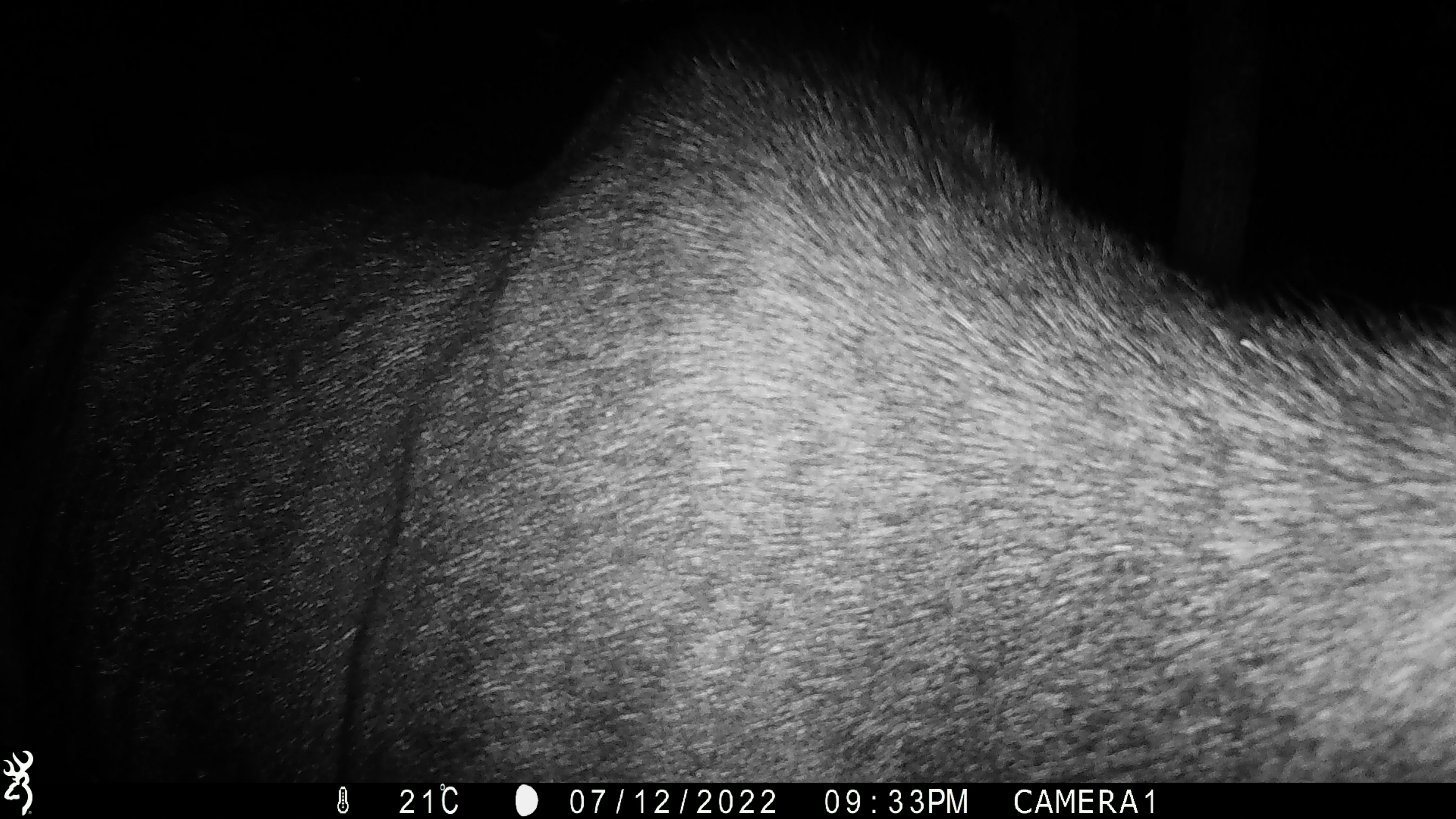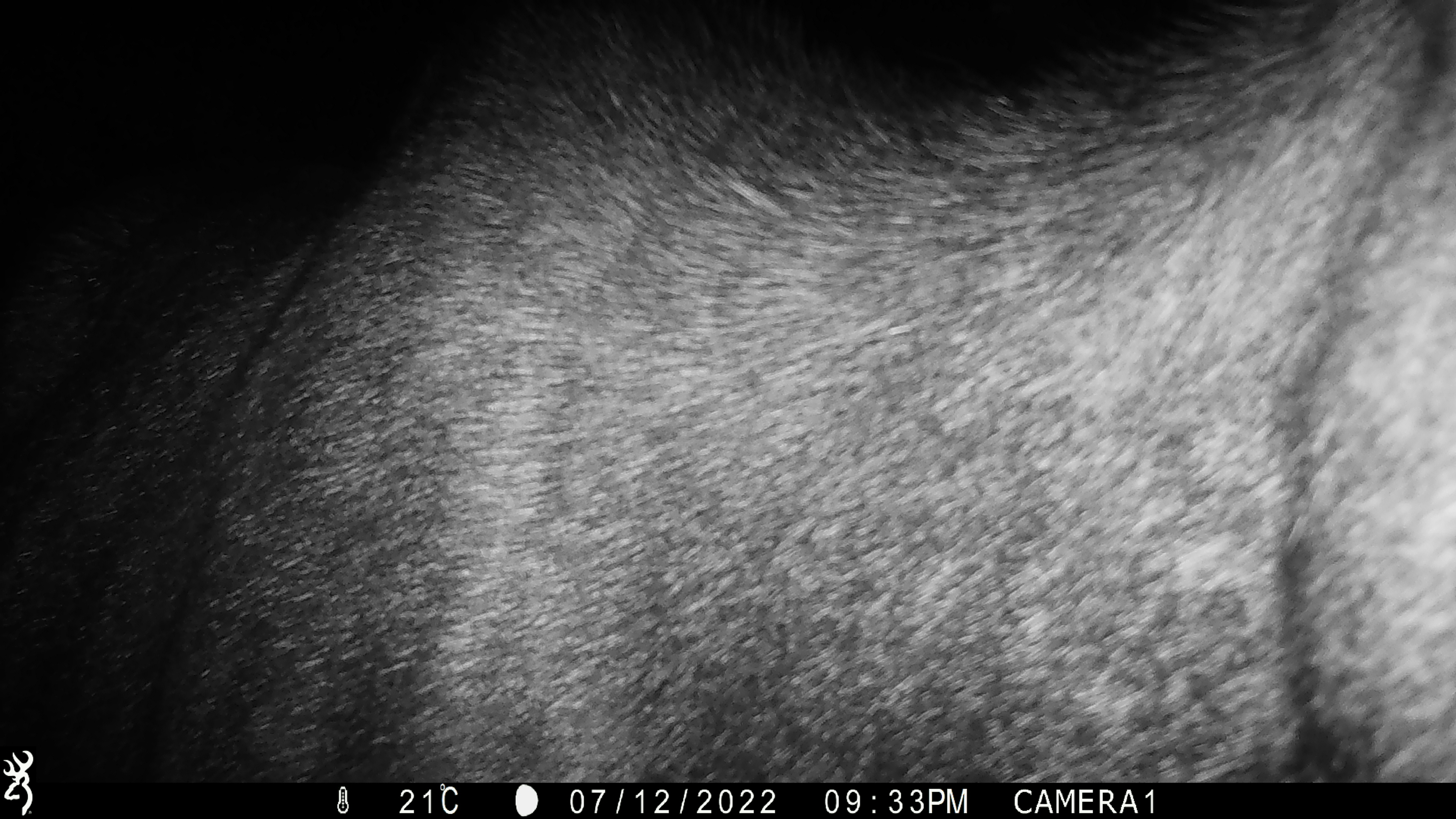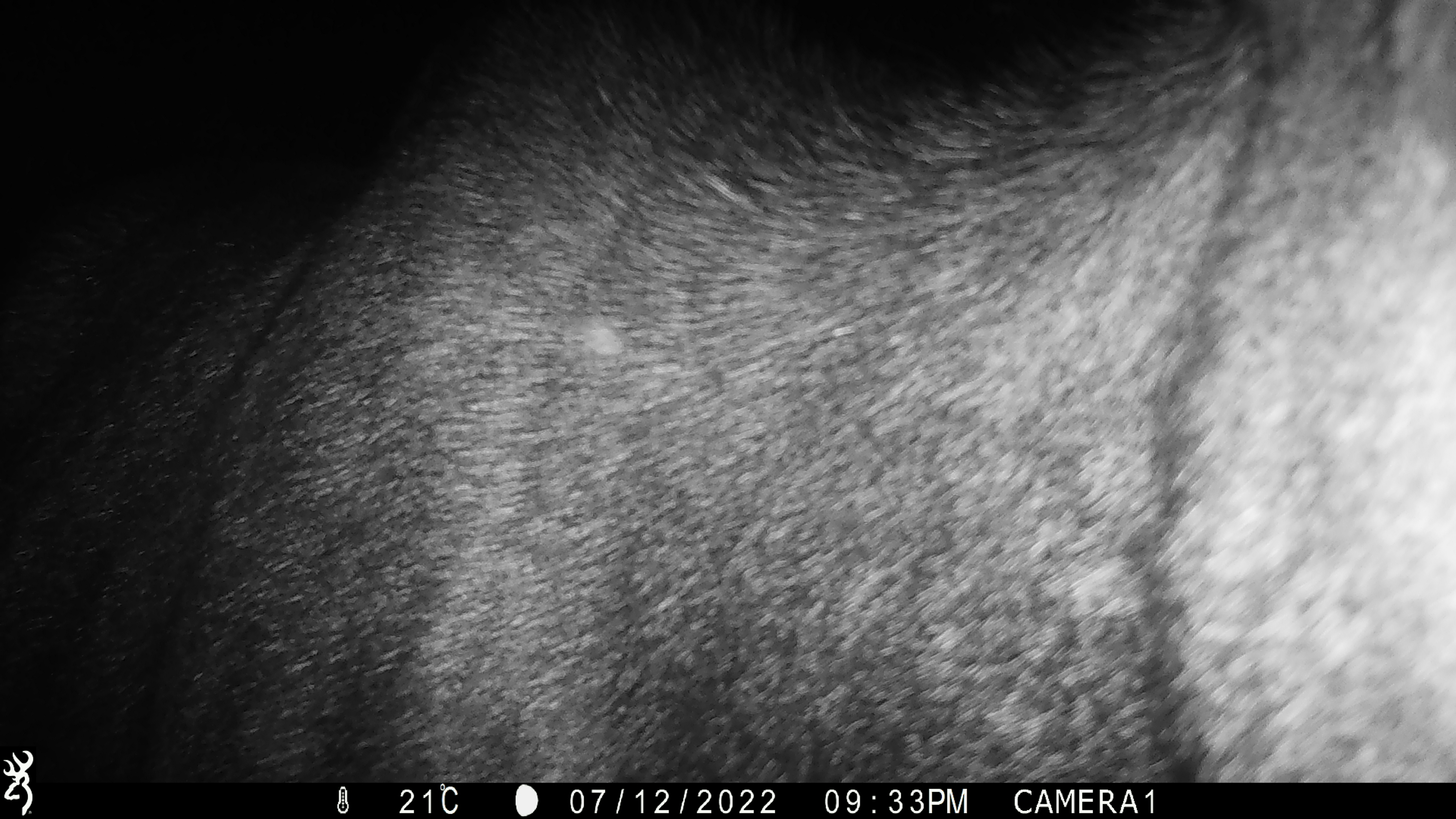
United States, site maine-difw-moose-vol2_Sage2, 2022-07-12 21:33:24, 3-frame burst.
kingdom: Animalia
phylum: Chordata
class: Mammalia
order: Artiodactyla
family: Cervidae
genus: Alces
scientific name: Alces alces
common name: moose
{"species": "moose (Alces alces)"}